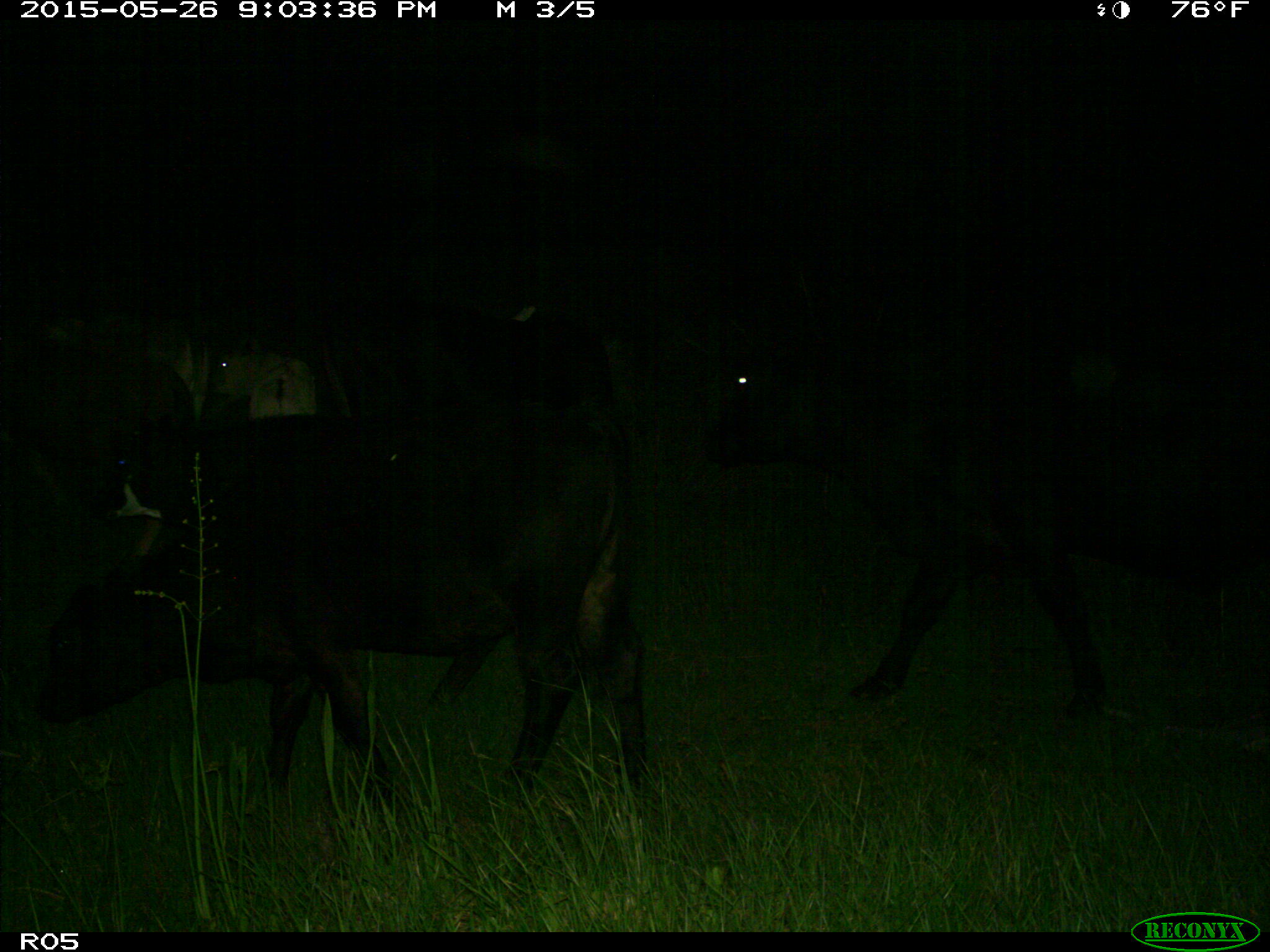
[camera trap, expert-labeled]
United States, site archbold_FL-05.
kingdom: Animalia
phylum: Chordata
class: Mammalia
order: Artiodactyla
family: Bovidae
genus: Bos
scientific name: Bos taurus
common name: domestic cow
Bos taurus (domestic cow).